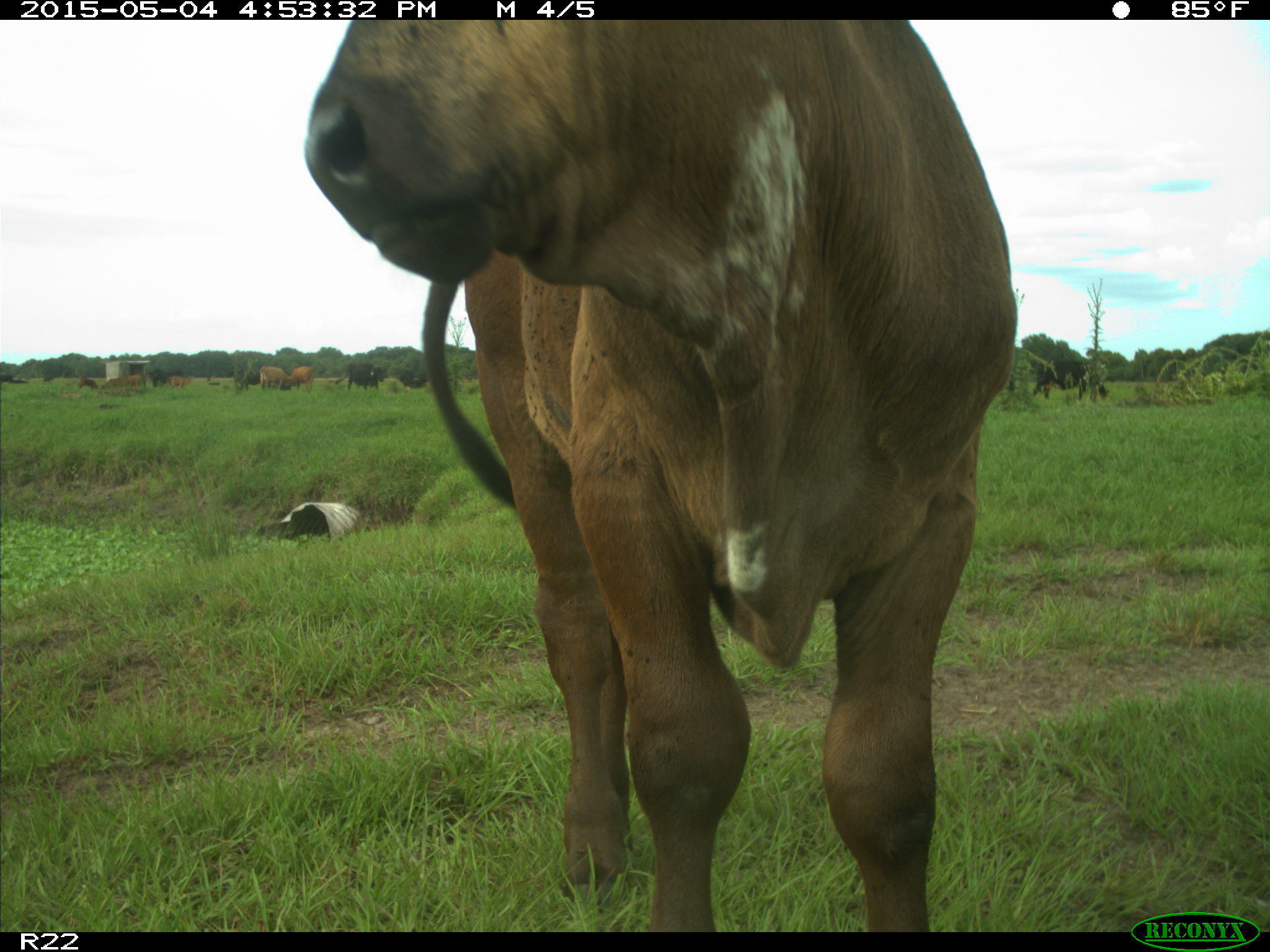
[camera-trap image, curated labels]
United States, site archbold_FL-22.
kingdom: Animalia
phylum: Chordata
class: Mammalia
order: Artiodactyla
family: Bovidae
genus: Bos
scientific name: Bos taurus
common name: domestic cow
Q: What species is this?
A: Bos taurus (domestic cow).